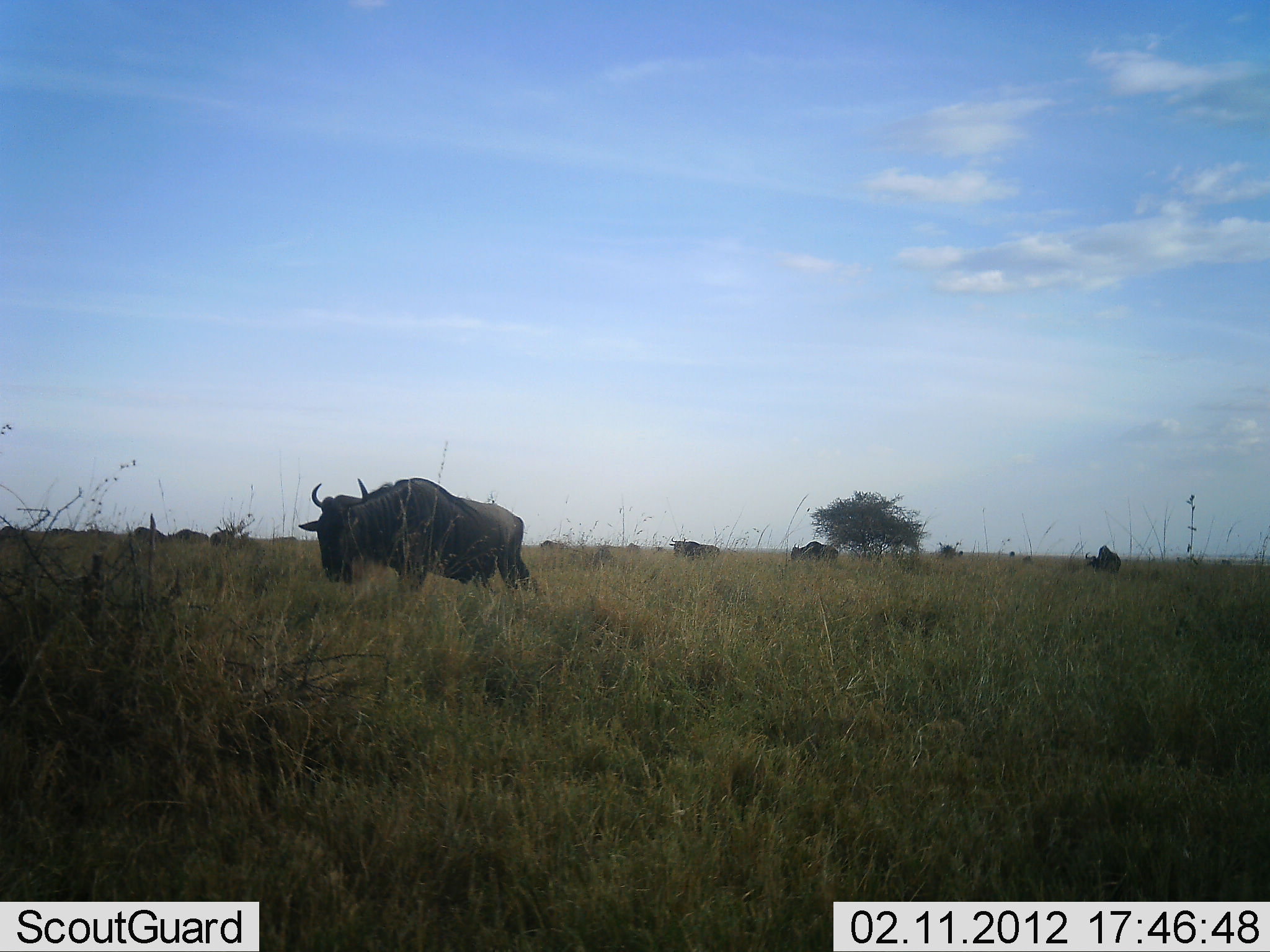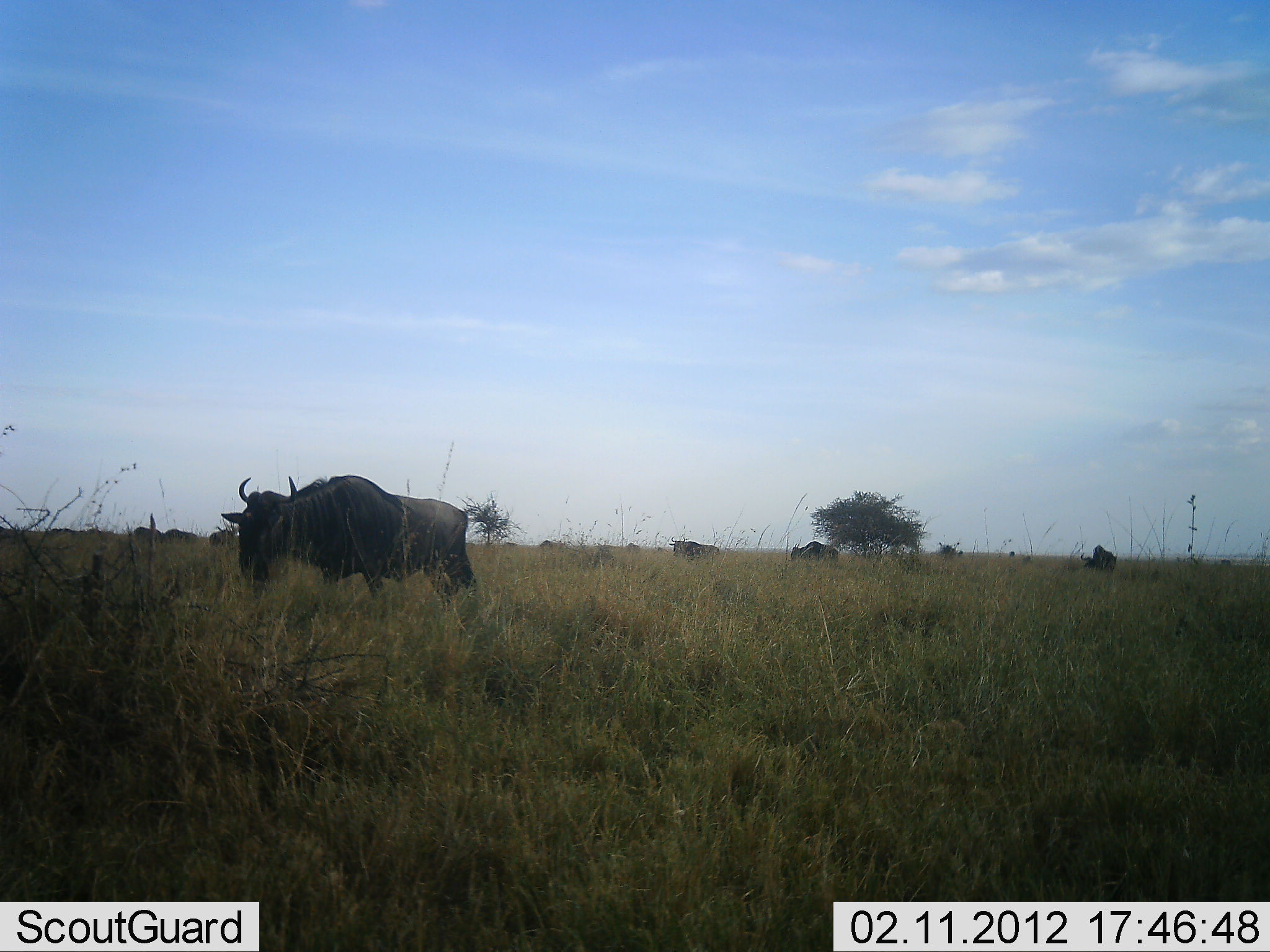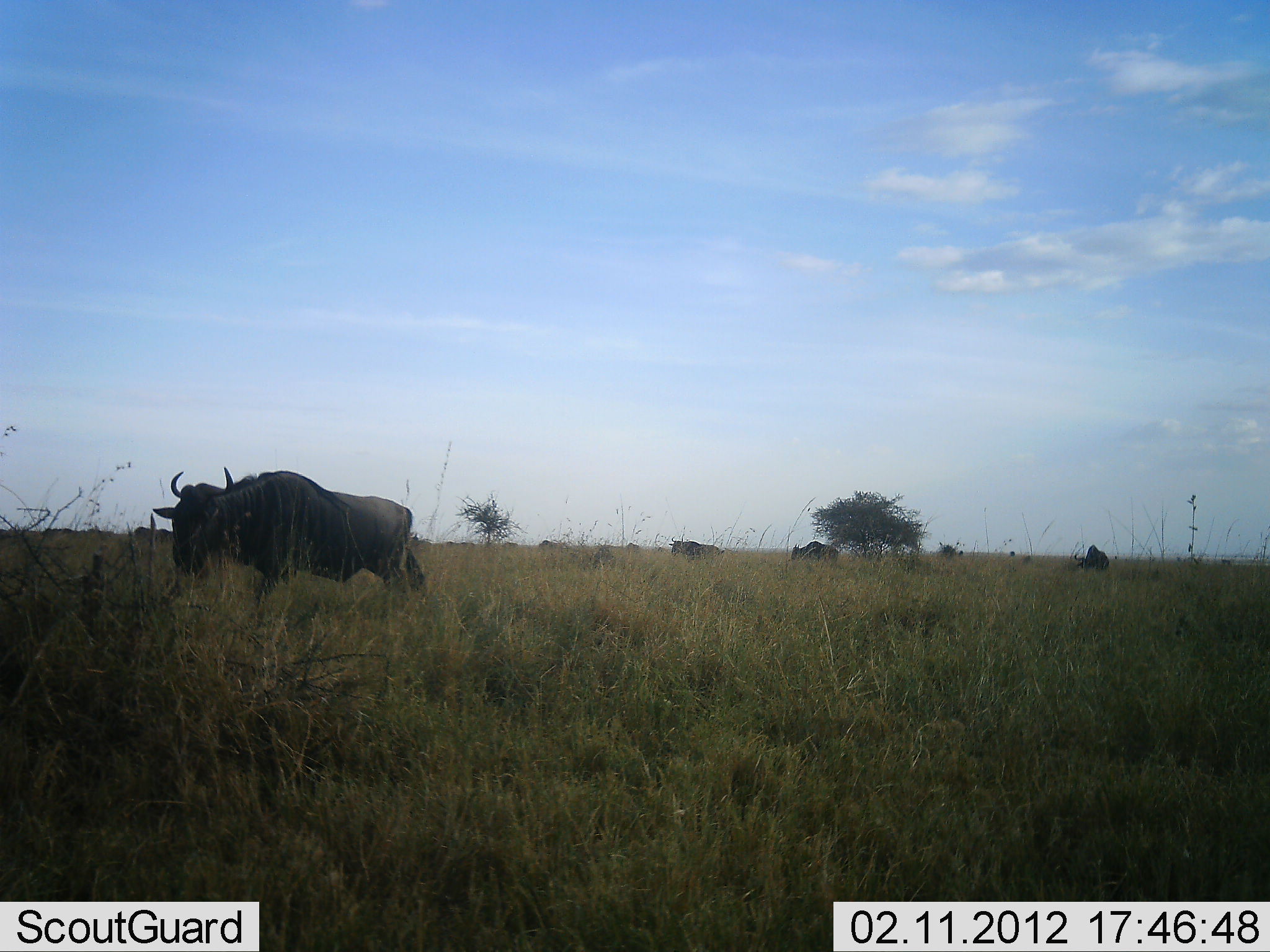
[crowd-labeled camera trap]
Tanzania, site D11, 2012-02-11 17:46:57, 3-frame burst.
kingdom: Animalia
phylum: Chordata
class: Mammalia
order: Artiodactyla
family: Bovidae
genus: Connochaetes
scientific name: Connochaetes taurinus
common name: blue wildebeest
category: wildebeest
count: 8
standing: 43%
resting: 7%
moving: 93%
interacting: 0%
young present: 0%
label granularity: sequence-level